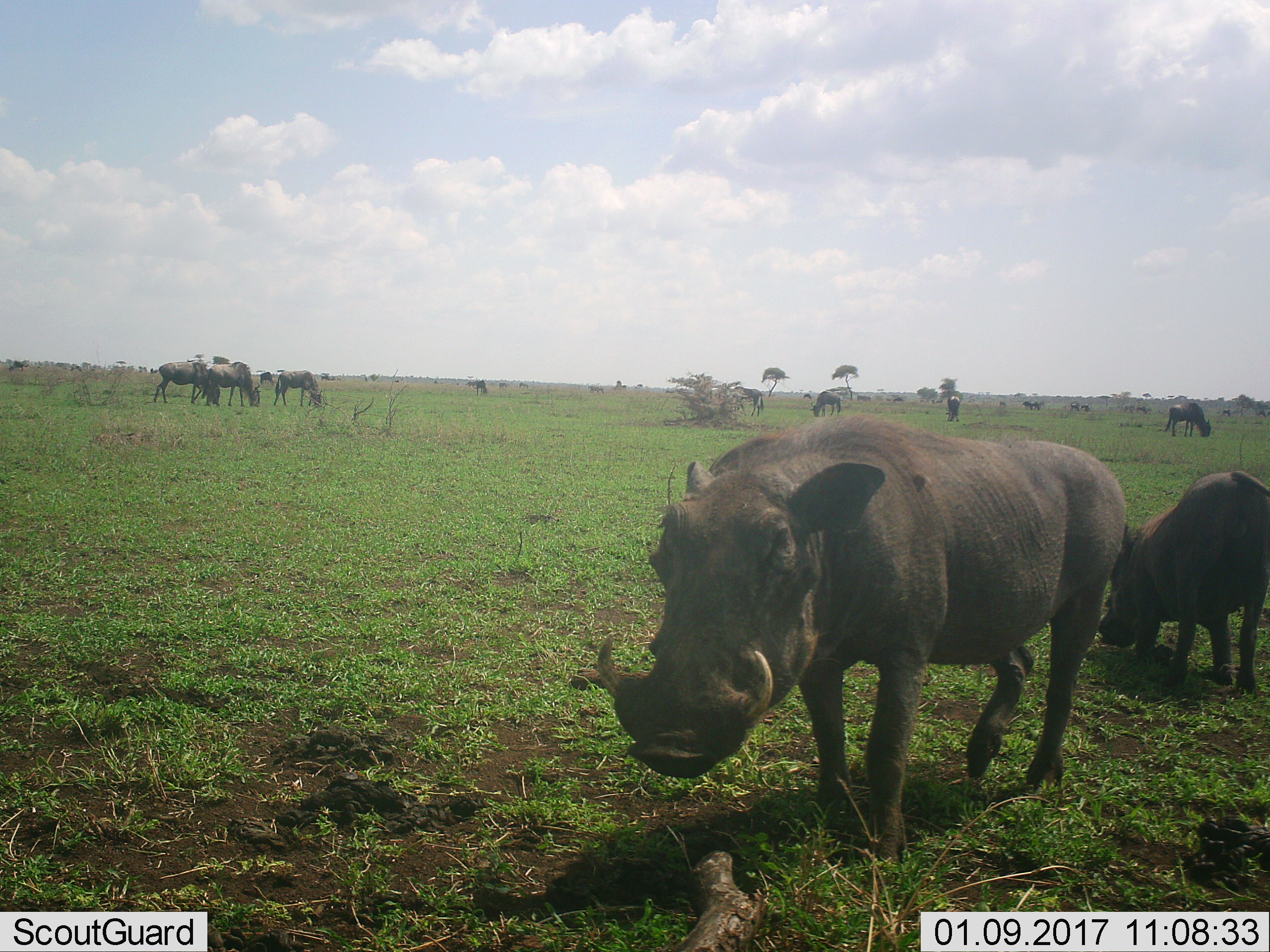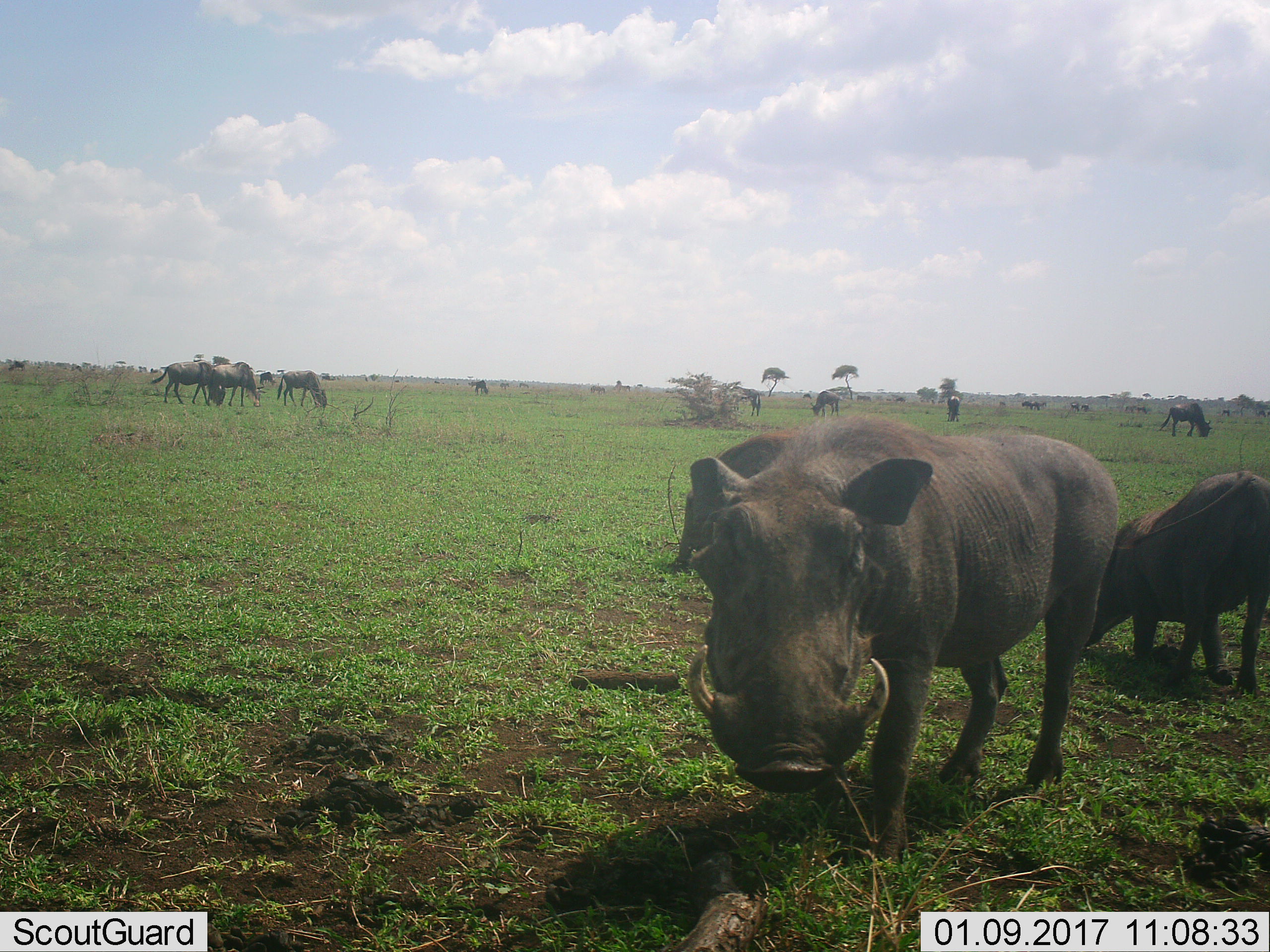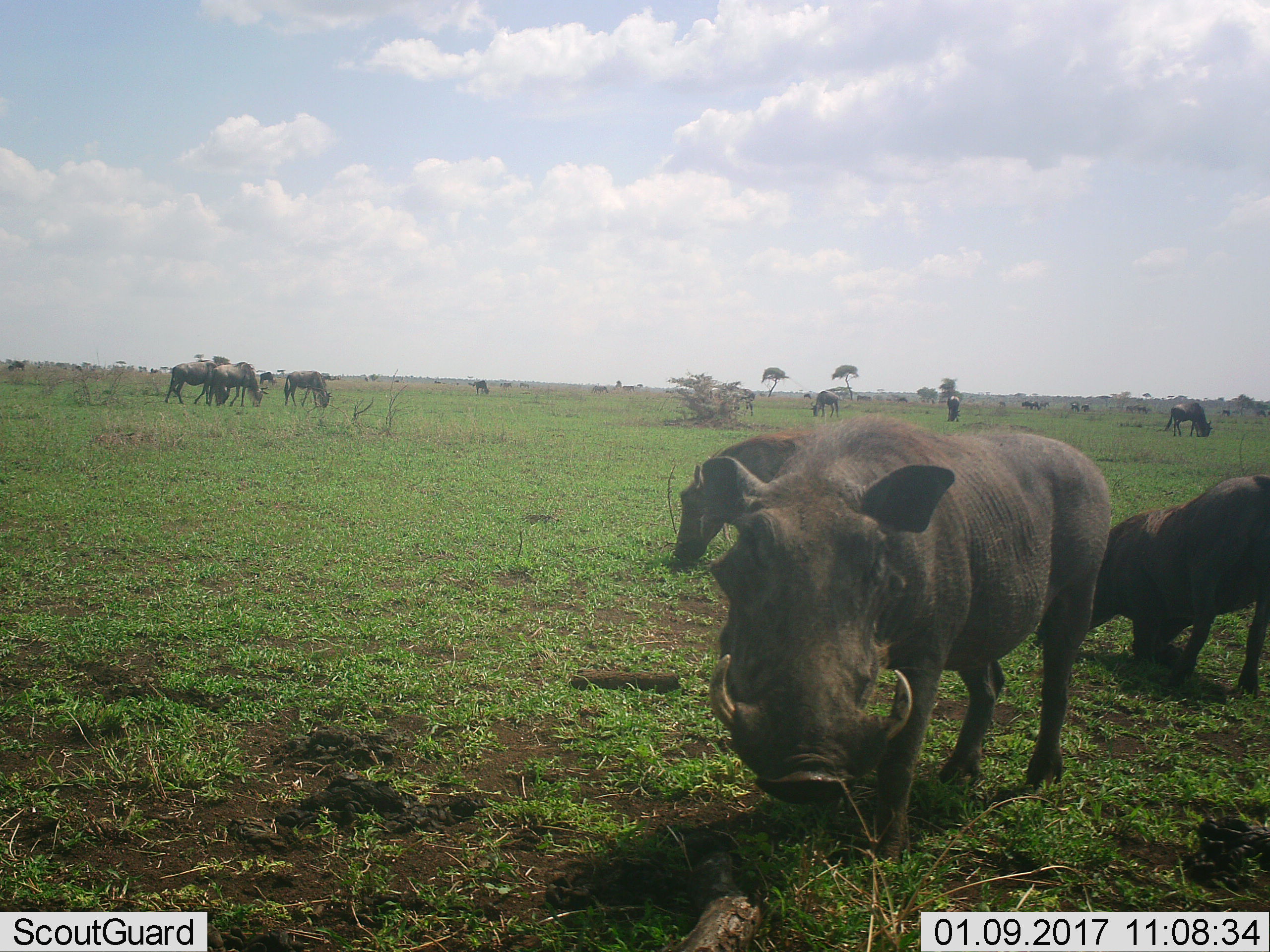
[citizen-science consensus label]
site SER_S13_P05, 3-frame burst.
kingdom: Animalia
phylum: Chordata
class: Mammalia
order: Artiodactyla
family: Suidae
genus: Phacochoerus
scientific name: Phacochoerus africanus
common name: warthog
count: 2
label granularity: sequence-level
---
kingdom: Animalia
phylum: Chordata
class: Mammalia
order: Artiodactyla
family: Bovidae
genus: Connochaetes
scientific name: Connochaetes taurinus taurinus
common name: blue wildebeest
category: wildebeestblue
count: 11-50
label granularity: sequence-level